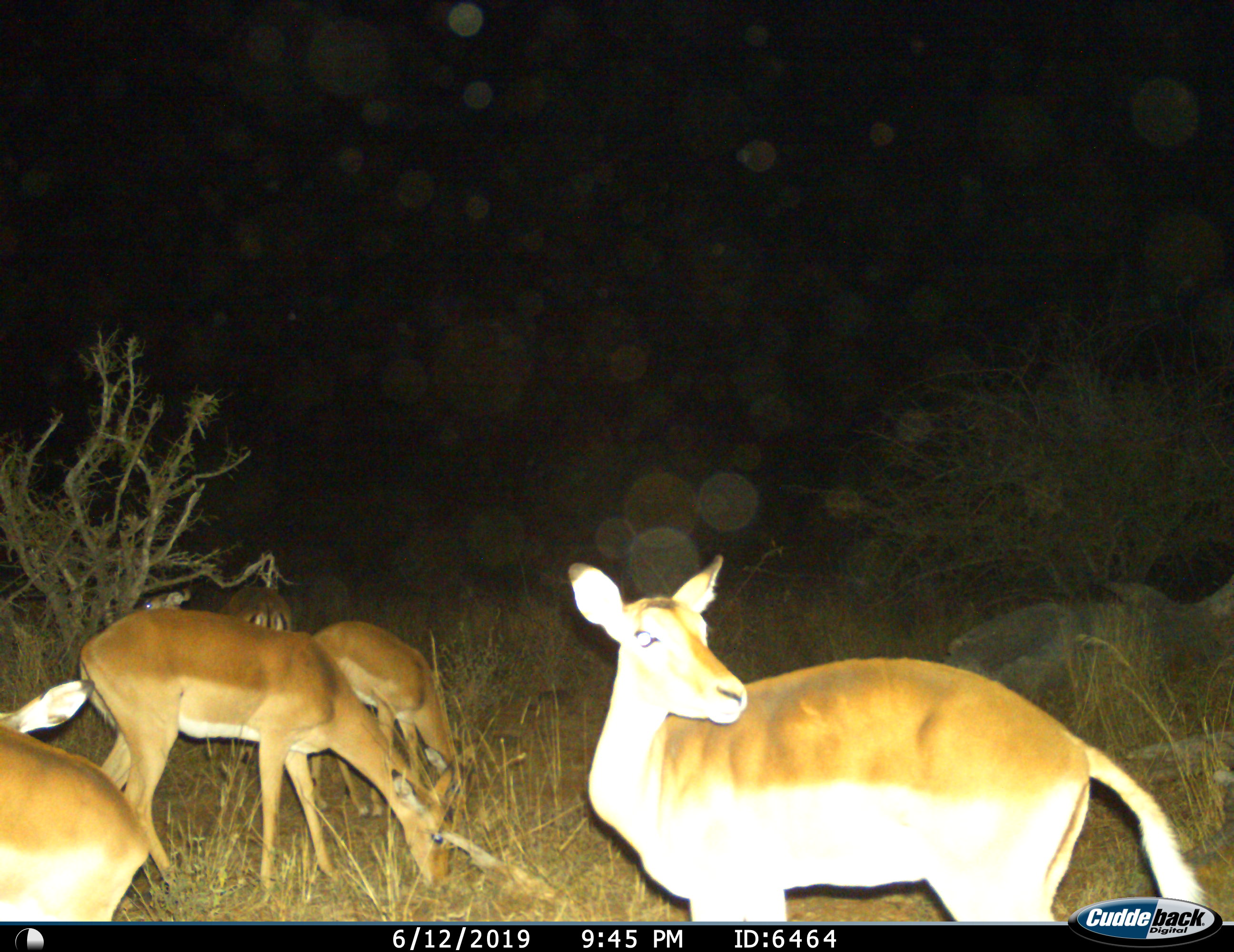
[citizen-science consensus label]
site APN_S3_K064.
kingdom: Animalia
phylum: Chordata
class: Mammalia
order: Artiodactyla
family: Bovidae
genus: Aepyceros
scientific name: Aepyceros melampus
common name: impala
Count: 5.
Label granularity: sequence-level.